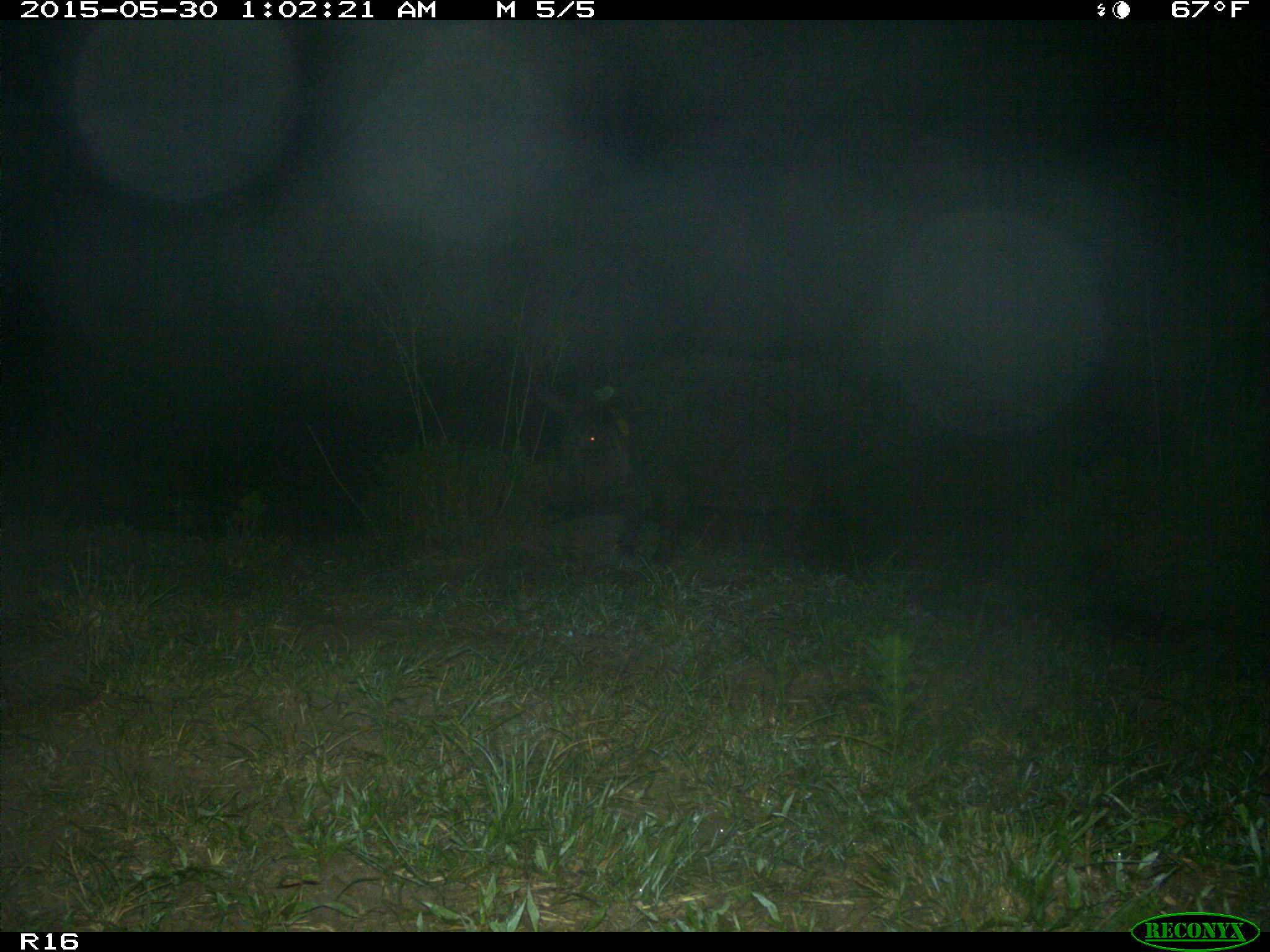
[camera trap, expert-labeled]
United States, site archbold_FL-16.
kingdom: Animalia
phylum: Chordata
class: Mammalia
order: Artiodactyla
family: Suidae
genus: Sus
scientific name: Sus scrofa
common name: wild boar